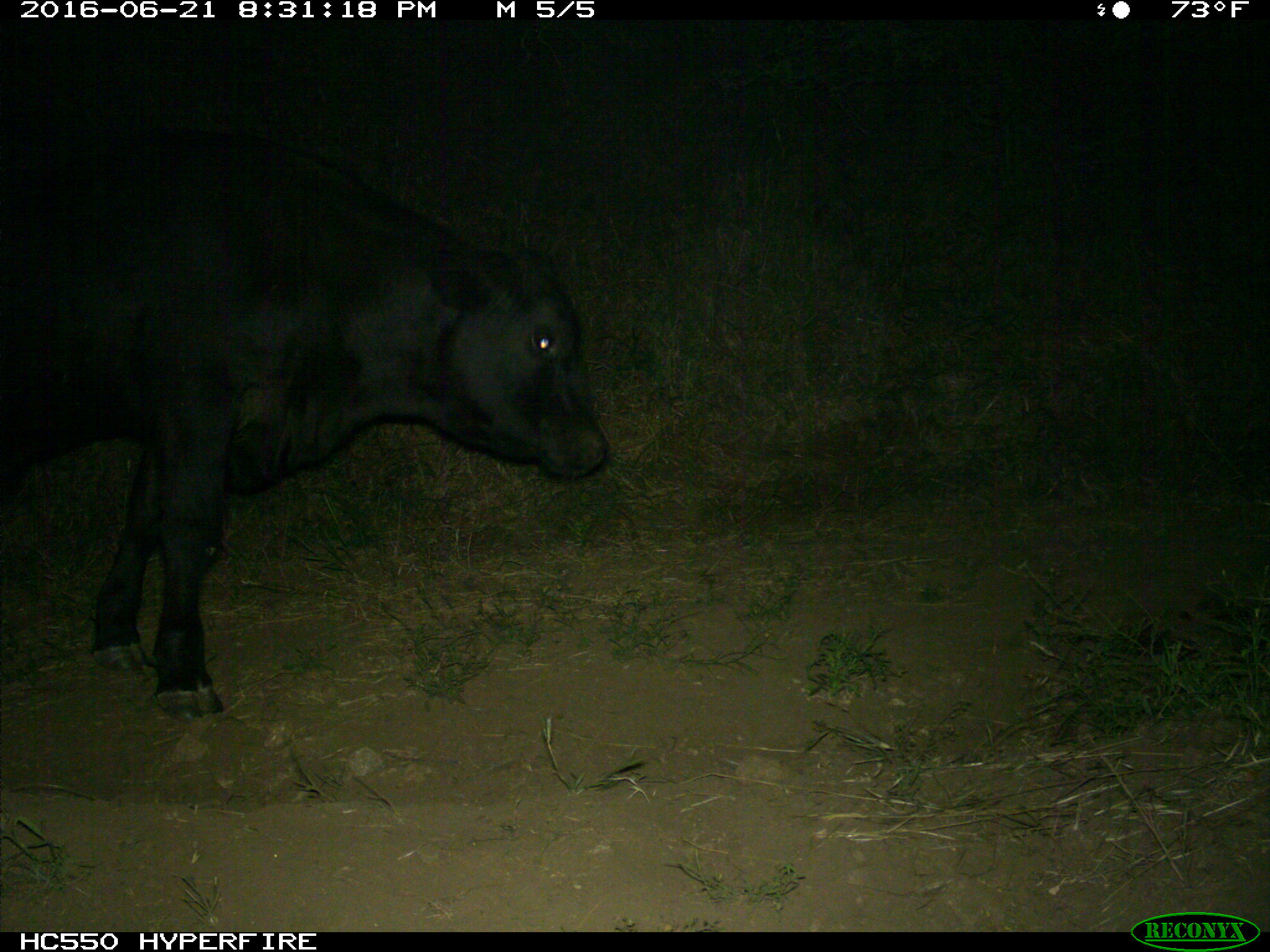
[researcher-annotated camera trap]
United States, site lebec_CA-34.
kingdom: Animalia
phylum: Chordata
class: Mammalia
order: Artiodactyla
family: Bovidae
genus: Bos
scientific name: Bos taurus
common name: domestic cow